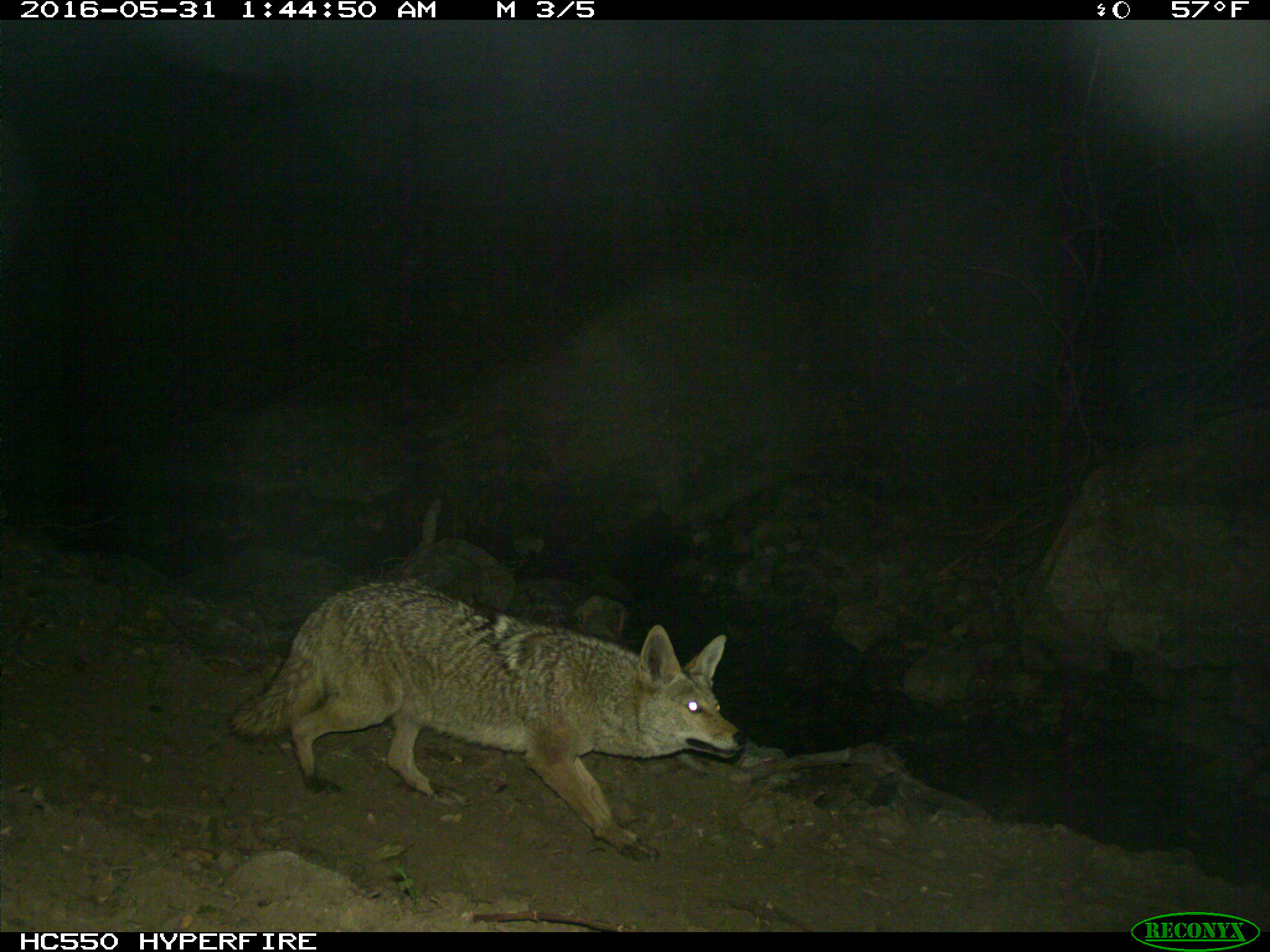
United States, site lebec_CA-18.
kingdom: Animalia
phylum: Chordata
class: Mammalia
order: Carnivora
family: Canidae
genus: Canis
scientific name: Canis latrans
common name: coyote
Canis latrans (coyote).